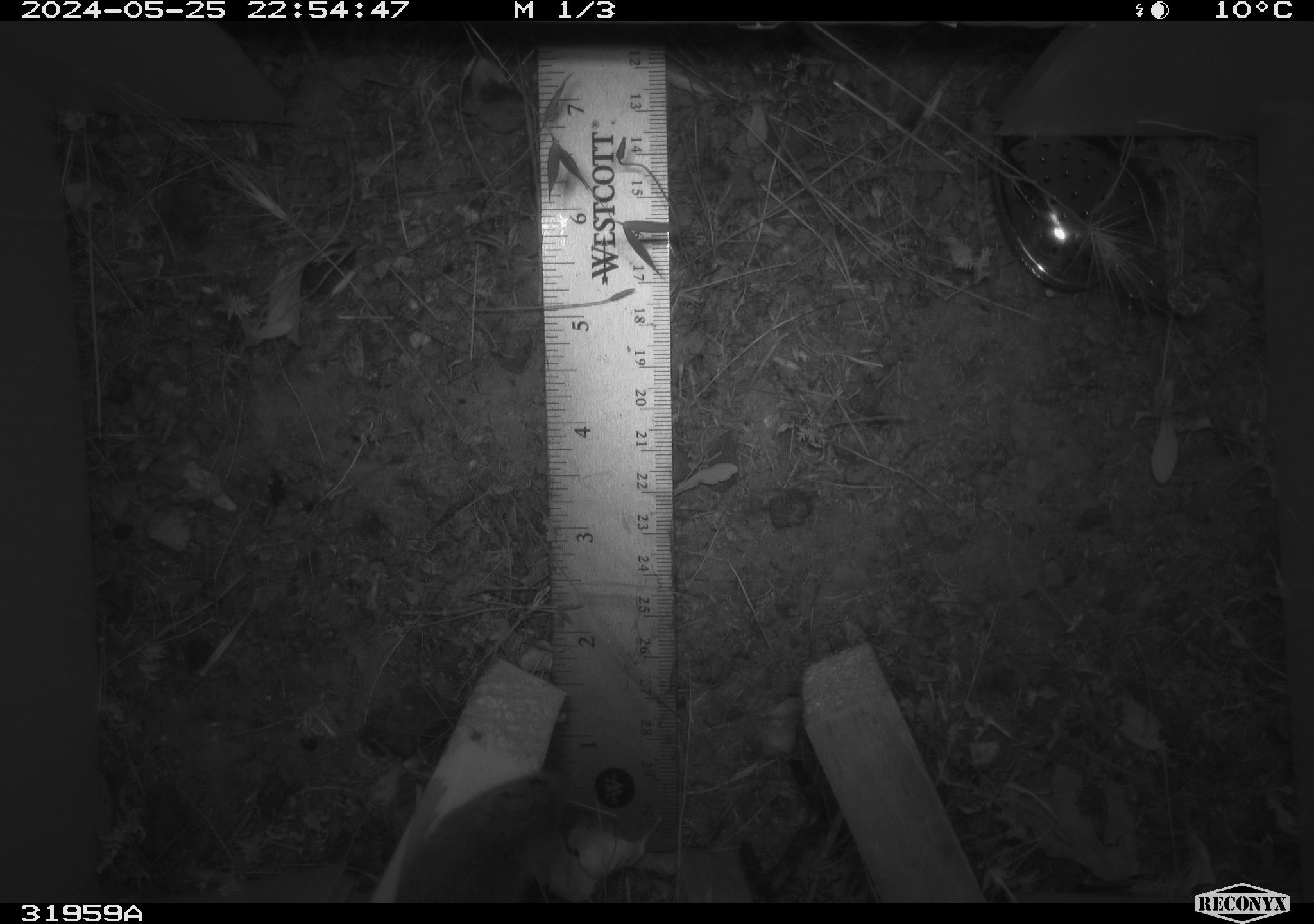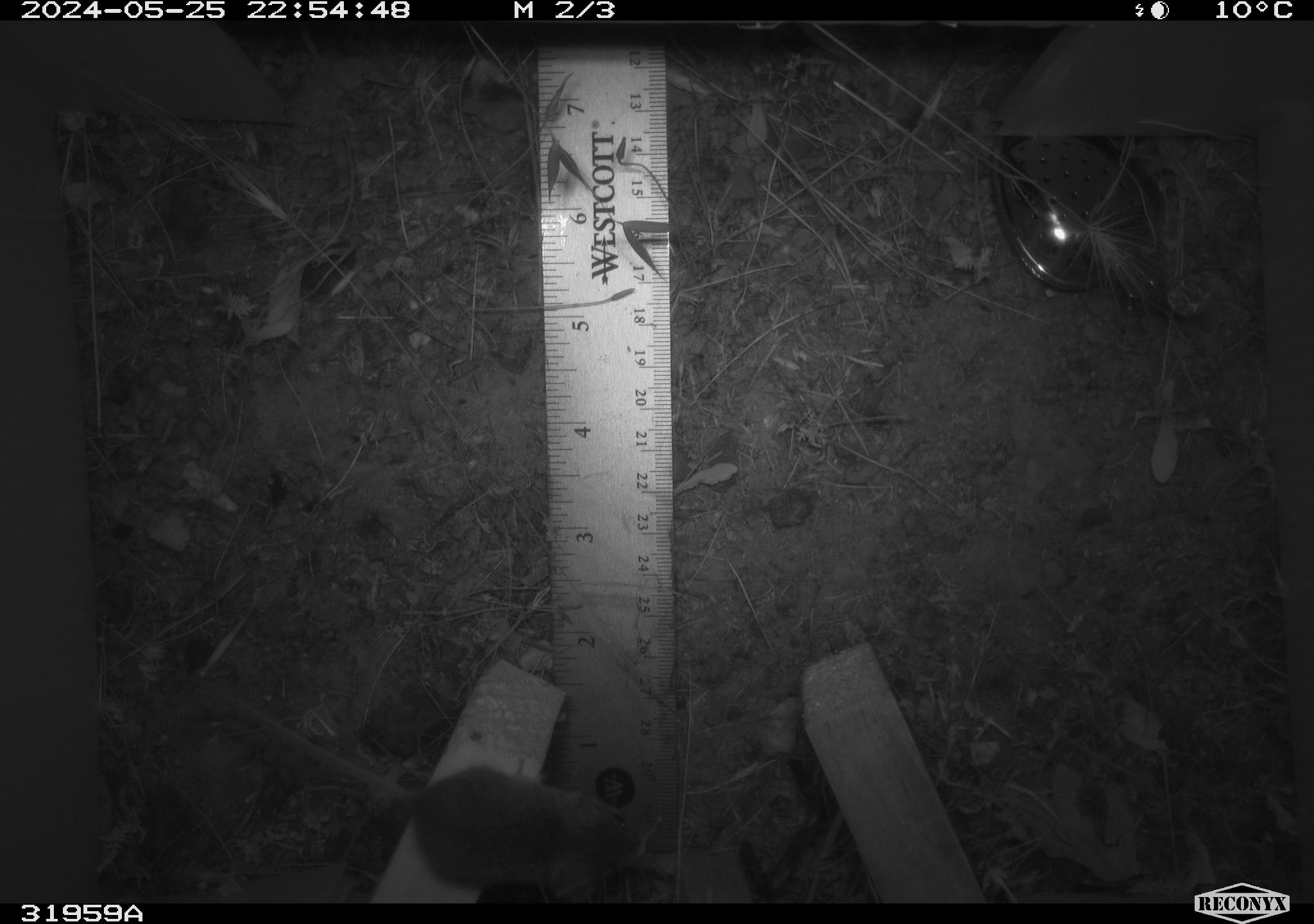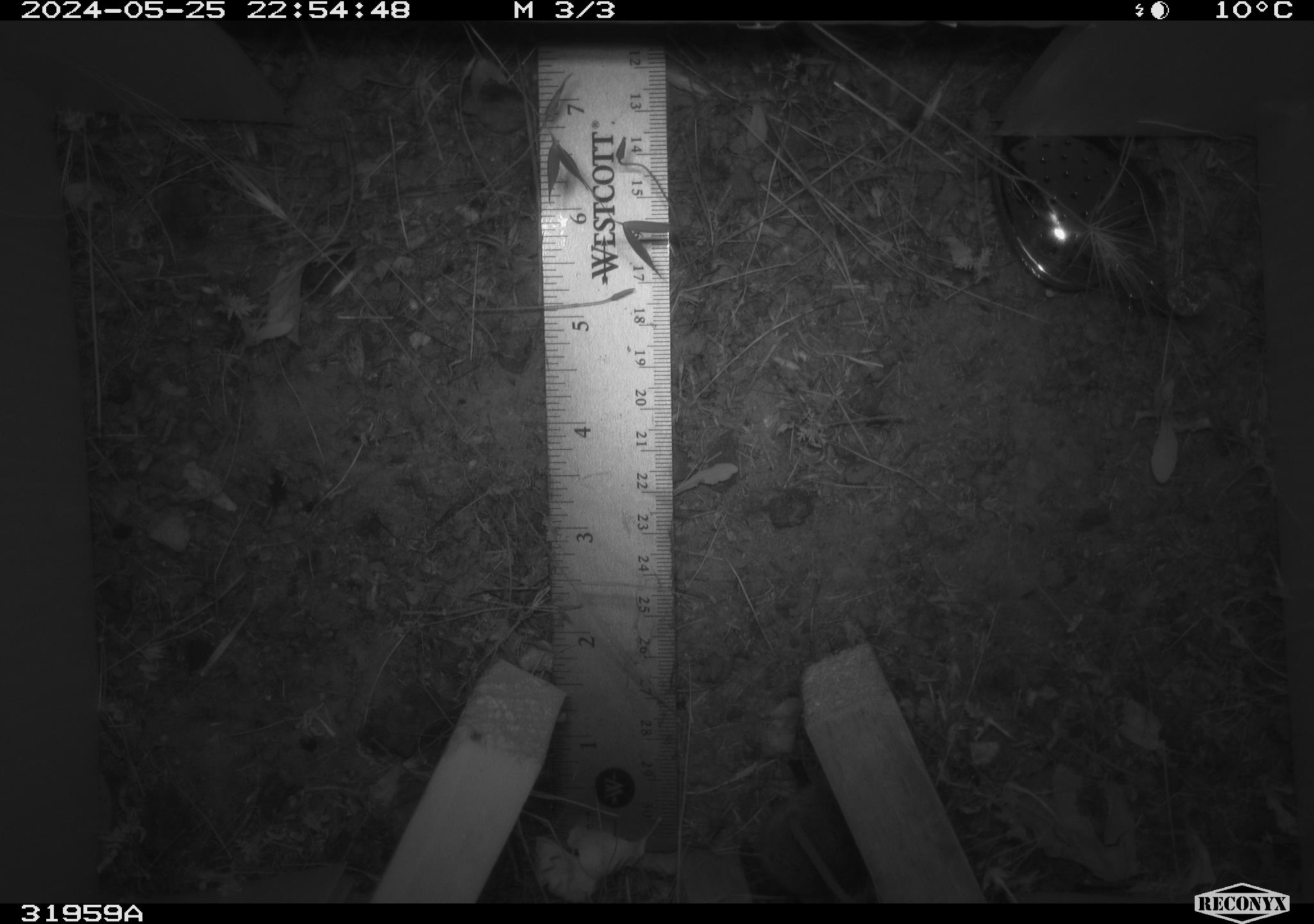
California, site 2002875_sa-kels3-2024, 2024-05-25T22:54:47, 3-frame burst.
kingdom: Animalia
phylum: Chordata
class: Mammalia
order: Rodentia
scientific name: Rodentia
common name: rodent